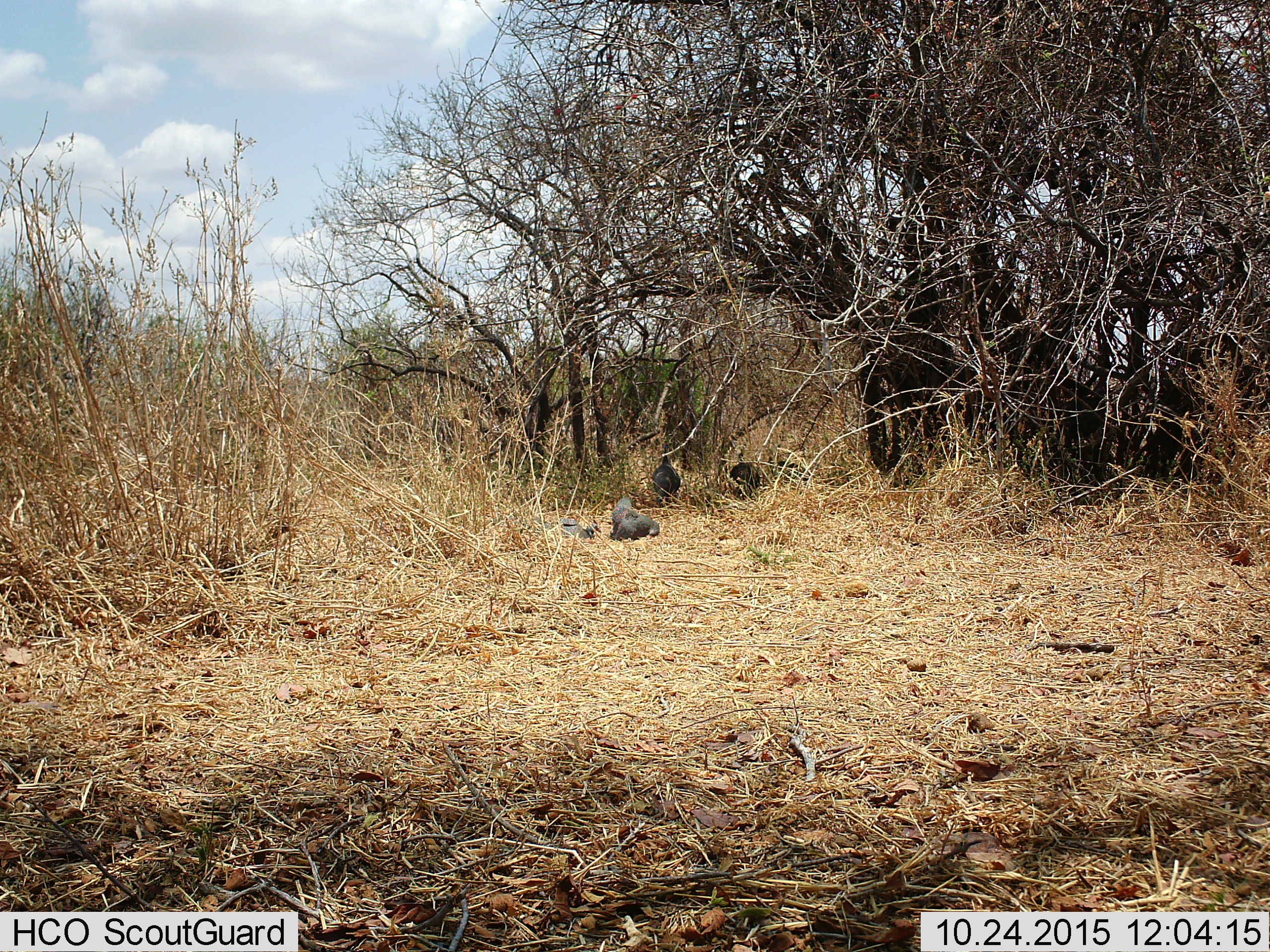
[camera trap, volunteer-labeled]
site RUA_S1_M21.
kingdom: Animalia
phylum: Chordata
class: Aves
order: Galliformes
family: Numididae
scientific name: Numididae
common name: guineafowl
Guineafowl (Numididae), count 5. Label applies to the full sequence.